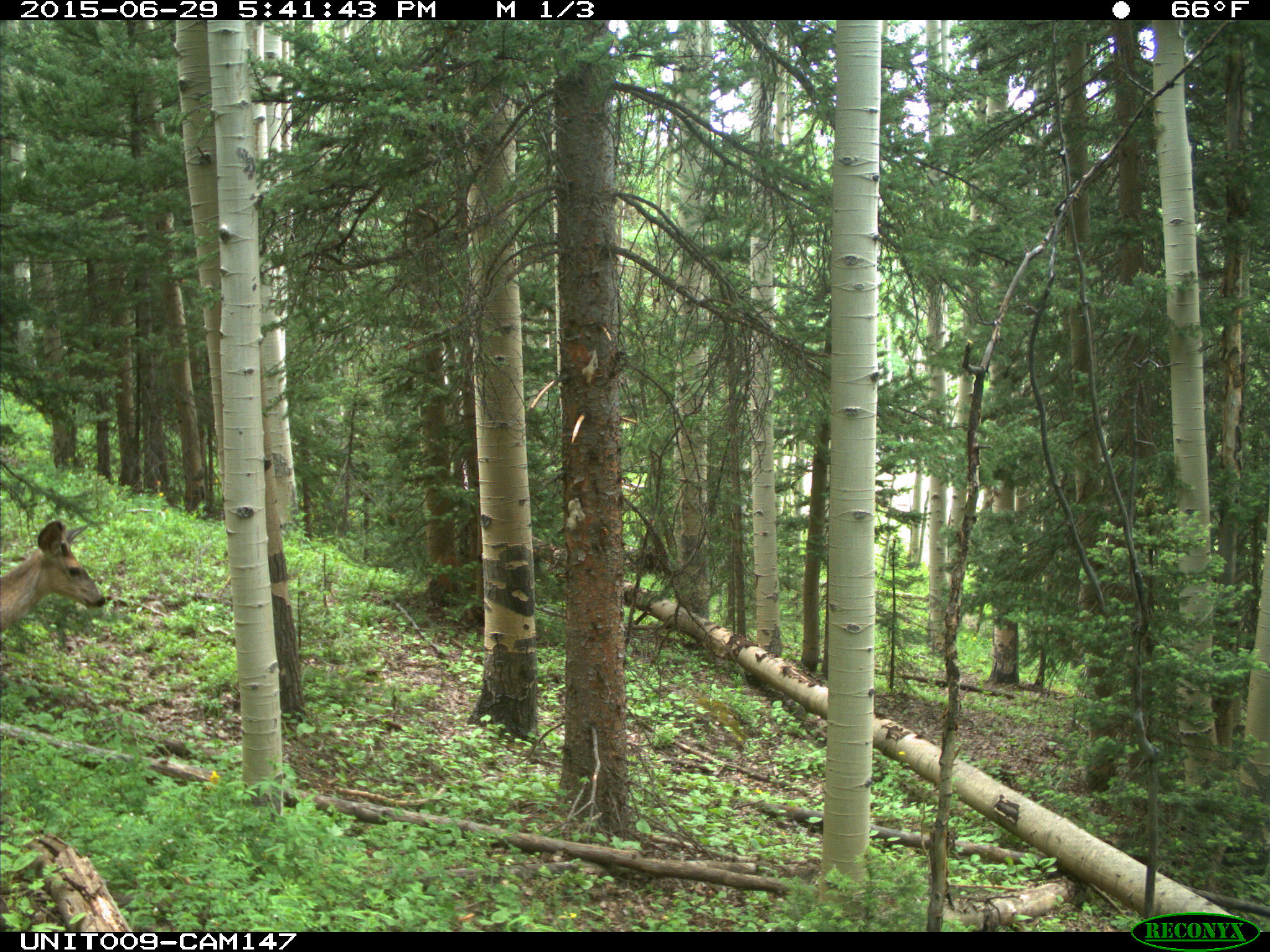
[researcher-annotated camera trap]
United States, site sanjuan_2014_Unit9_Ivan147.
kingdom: Animalia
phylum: Chordata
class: Mammalia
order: Artiodactyla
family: Cervidae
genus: Odocoileus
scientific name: Odocoileus hemionus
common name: mule deer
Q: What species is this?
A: Odocoileus hemionus (mule deer).